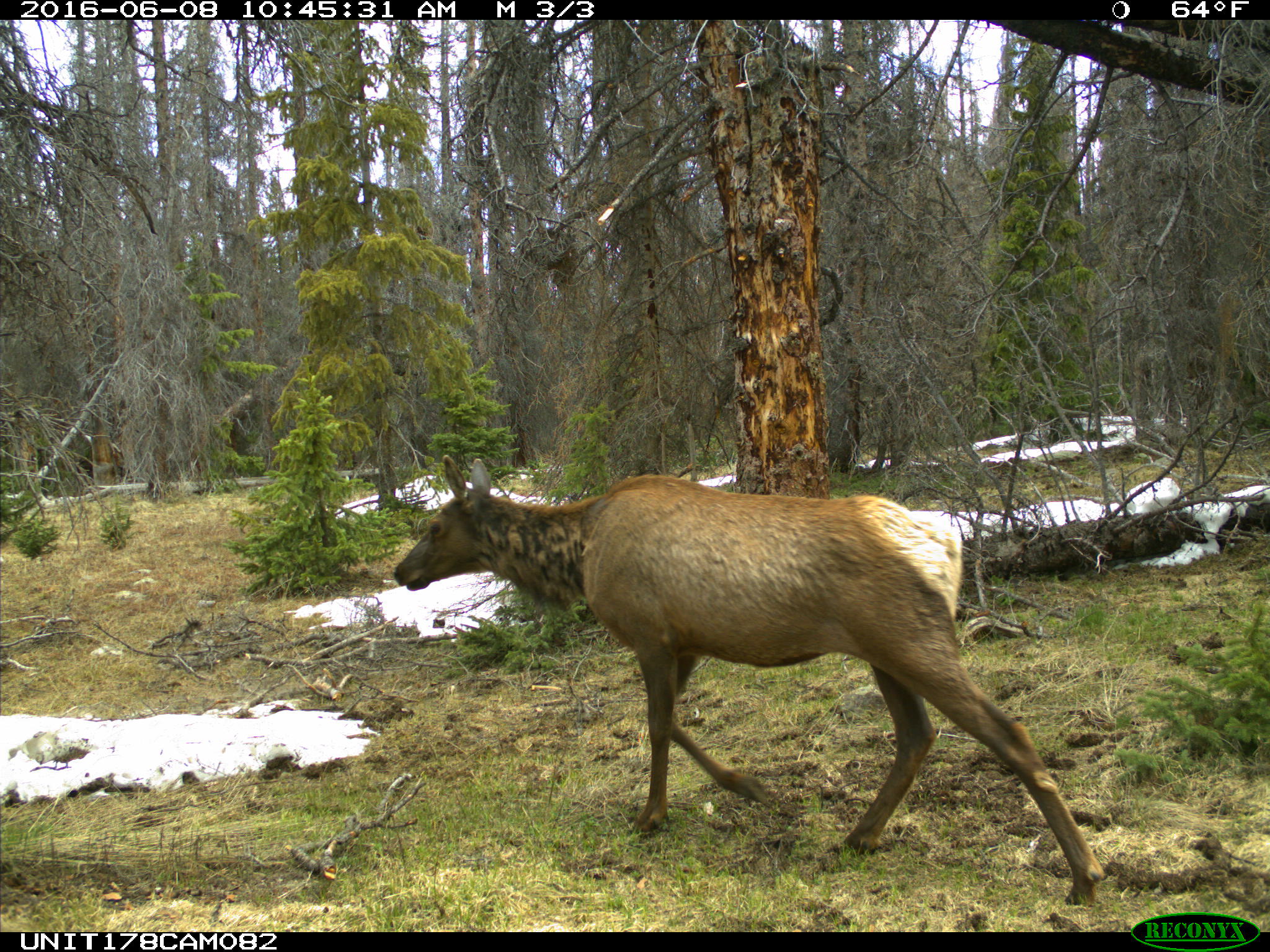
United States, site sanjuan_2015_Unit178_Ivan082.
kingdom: Animalia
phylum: Chordata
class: Mammalia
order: Artiodactyla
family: Cervidae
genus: Cervus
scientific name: Cervus elaphus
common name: red deer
Cervus elaphus (red deer).